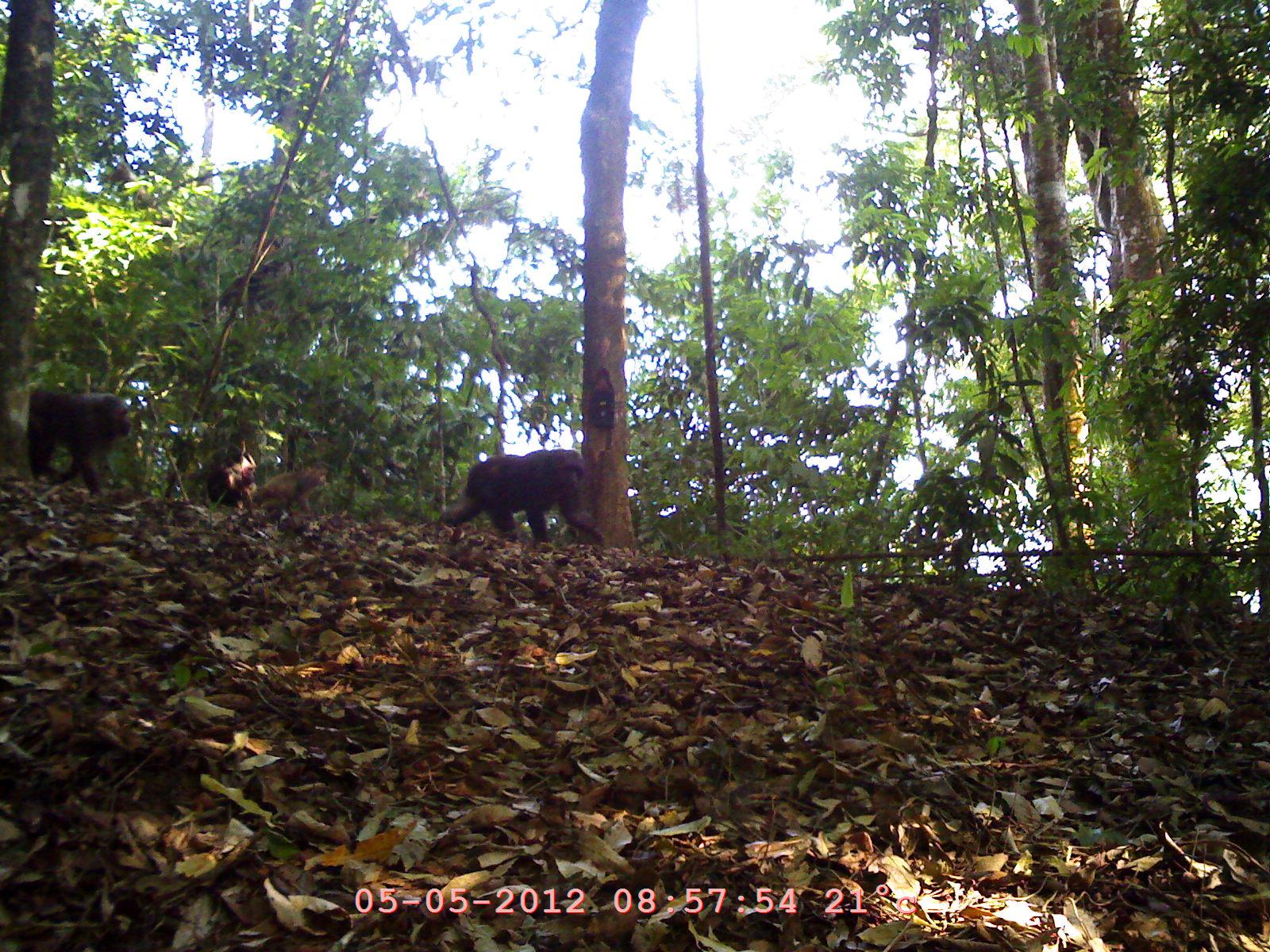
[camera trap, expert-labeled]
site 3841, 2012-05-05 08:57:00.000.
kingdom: Animalia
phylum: Chordata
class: Mammalia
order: Primates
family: Cercopithecidae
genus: Macaca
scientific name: Macaca arctoides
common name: stump-tailed macaque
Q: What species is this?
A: Macaca arctoides (stump-tailed macaque).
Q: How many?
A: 4.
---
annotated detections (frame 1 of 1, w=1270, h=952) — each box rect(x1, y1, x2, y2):
macaca arctoides: rect(437, 447, 608, 548); rect(27, 388, 135, 498); rect(241, 466, 328, 523)